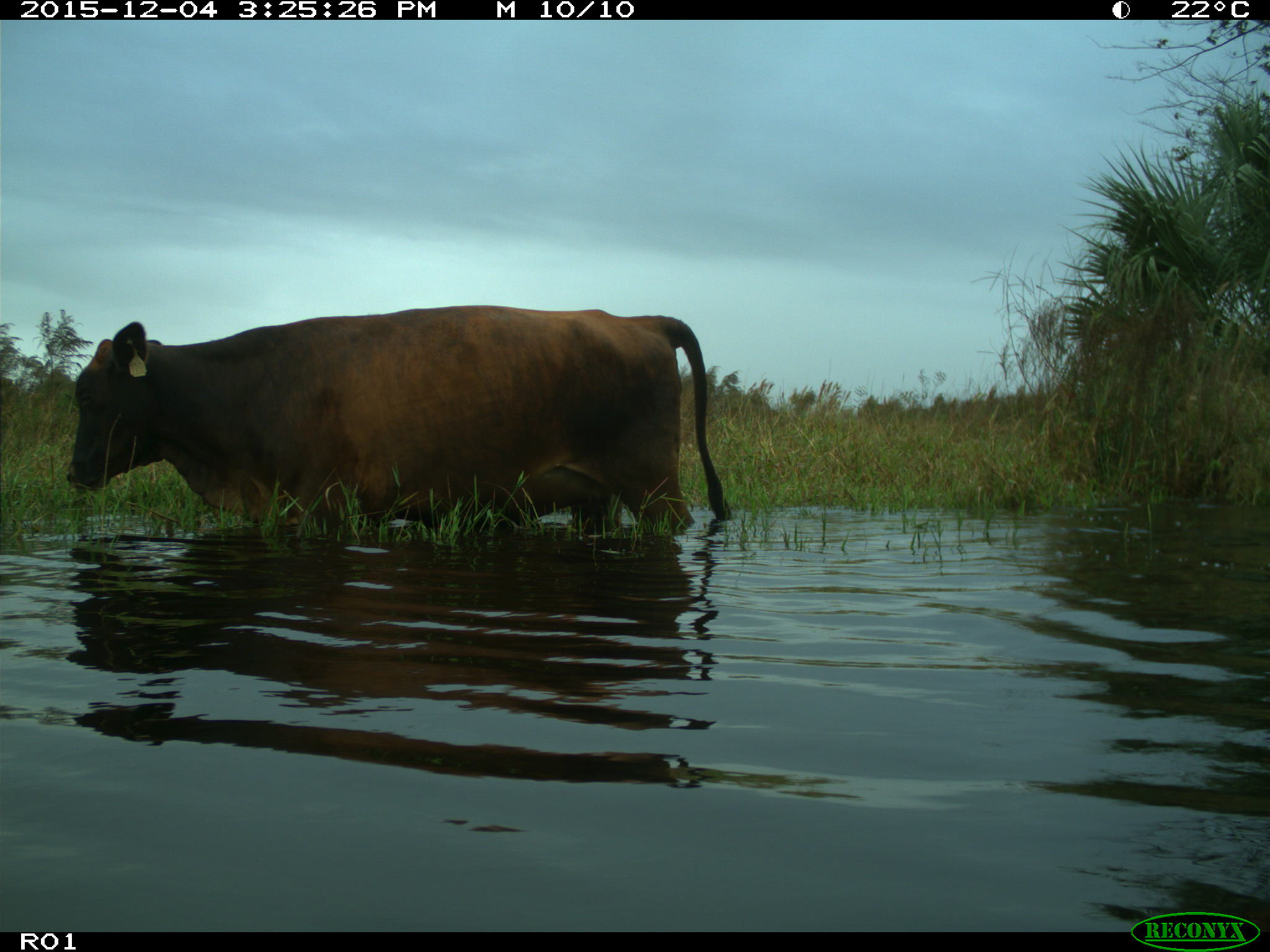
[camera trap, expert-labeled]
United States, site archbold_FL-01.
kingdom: Animalia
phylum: Chordata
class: Mammalia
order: Artiodactyla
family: Bovidae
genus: Bos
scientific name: Bos taurus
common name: domestic cow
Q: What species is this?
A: Bos taurus (domestic cow).